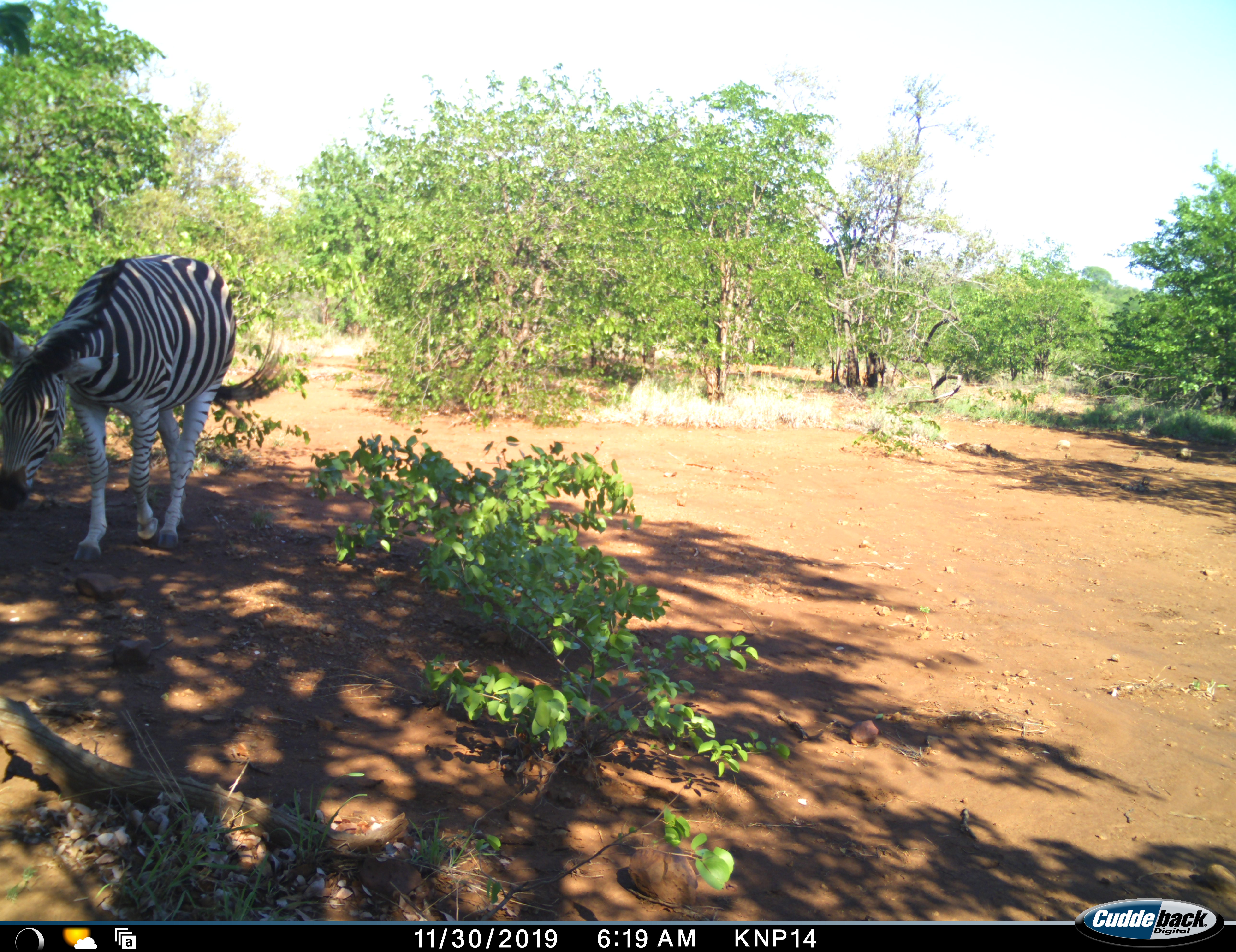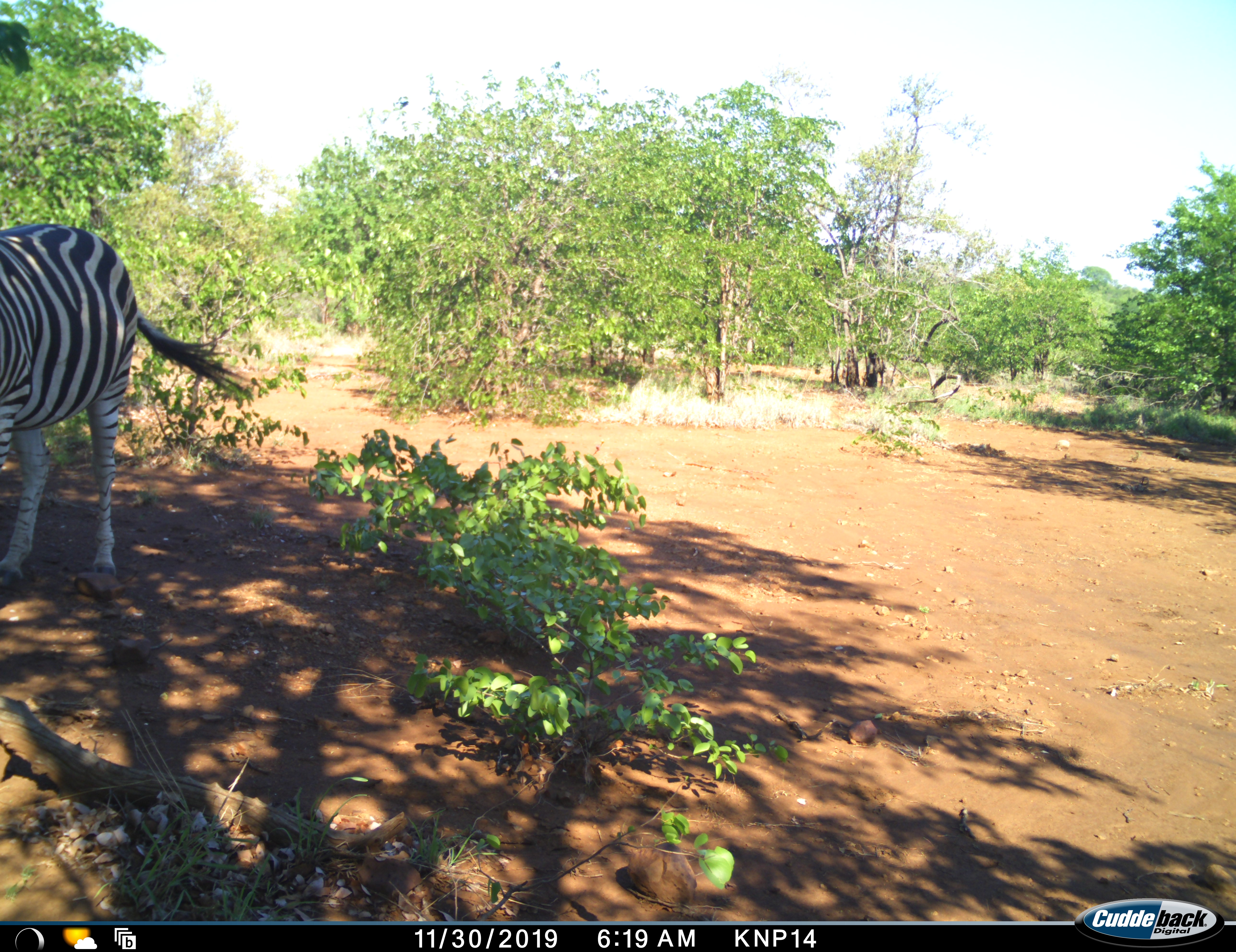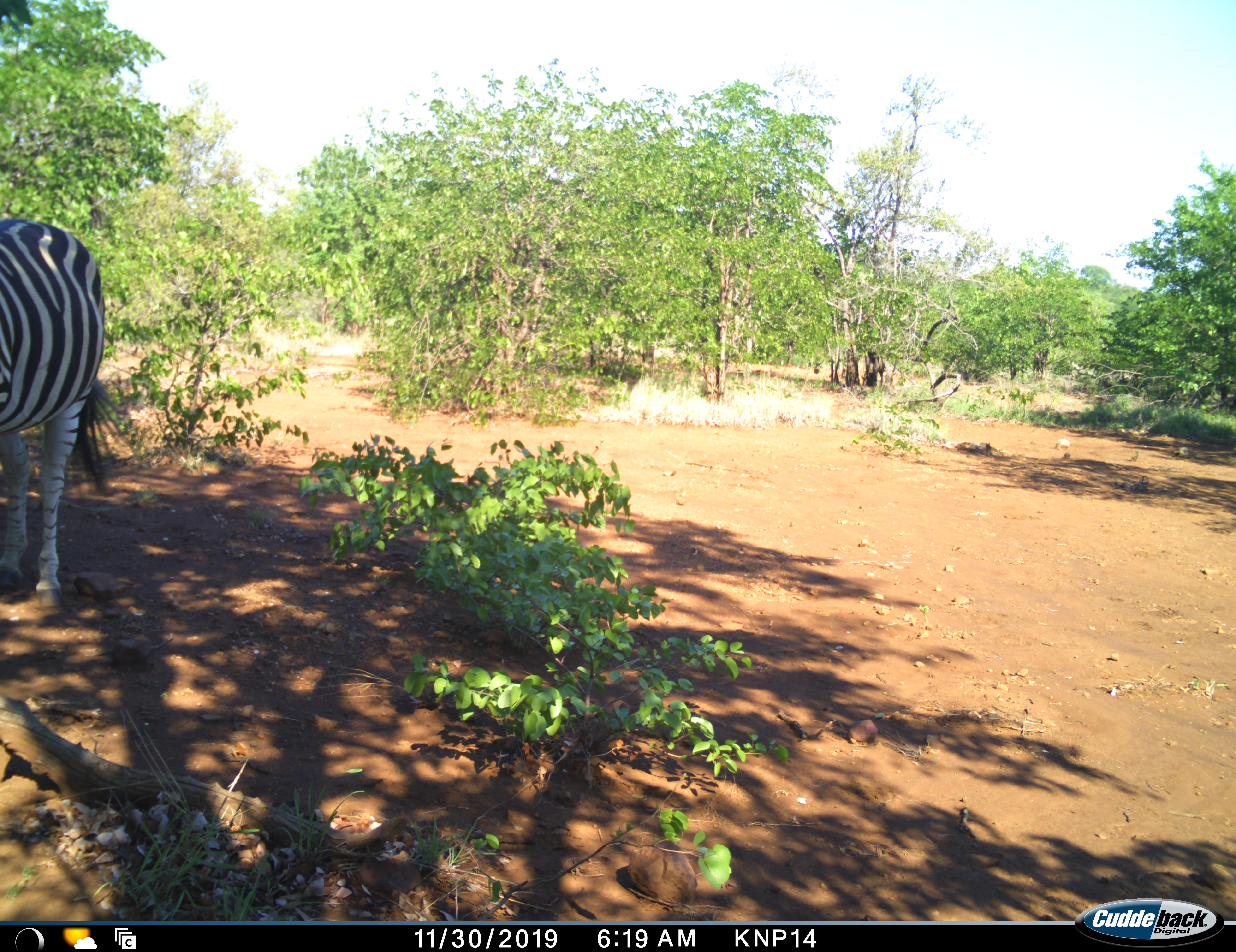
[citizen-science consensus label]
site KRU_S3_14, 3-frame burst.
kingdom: Animalia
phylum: Chordata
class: Mammalia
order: Perissodactyla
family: Equidae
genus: Equus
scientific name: Equus quagga burchellii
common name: burchell's zebra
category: zebraburchells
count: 1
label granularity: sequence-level